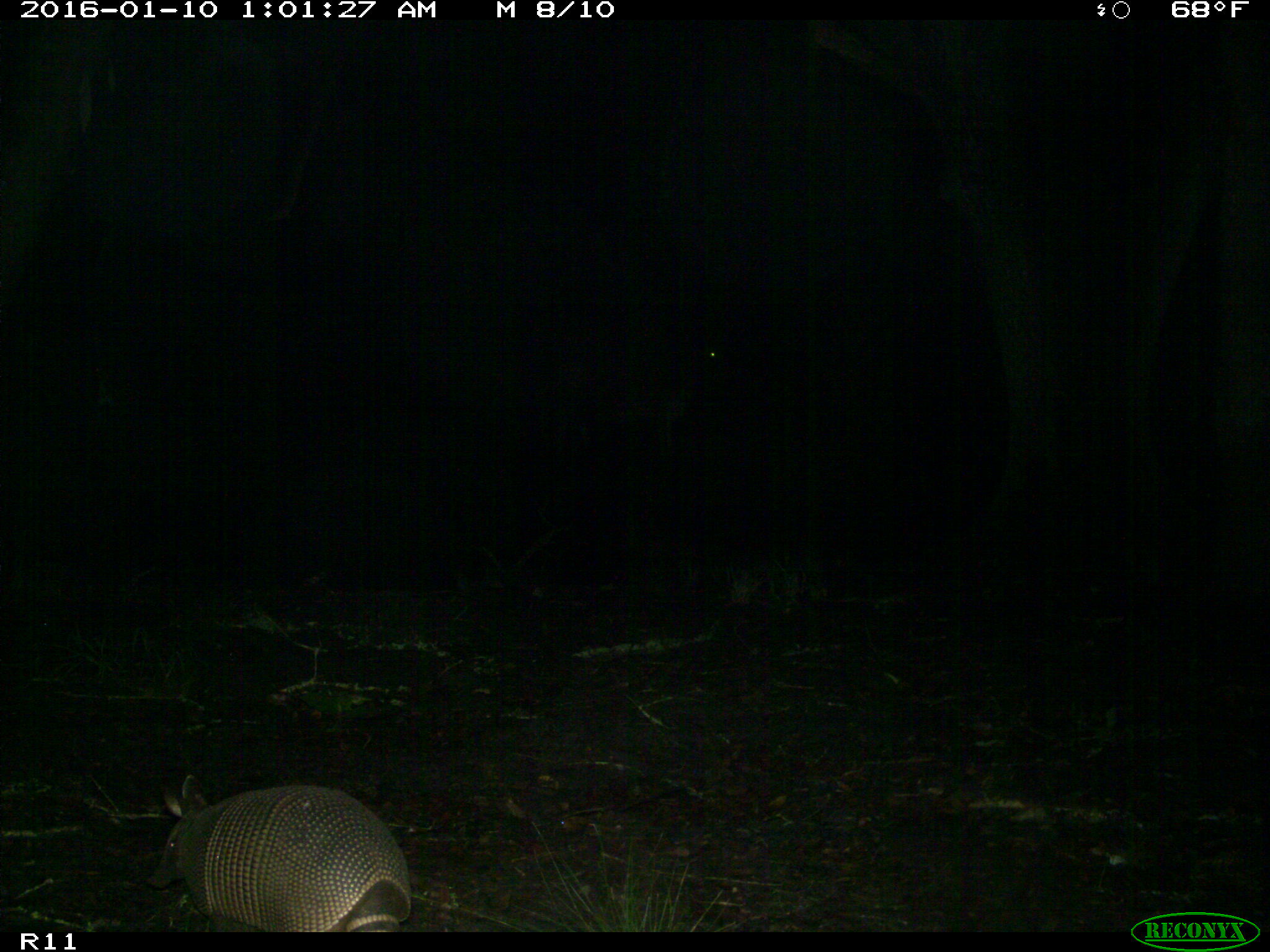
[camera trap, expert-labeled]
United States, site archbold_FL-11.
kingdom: Animalia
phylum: Chordata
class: Mammalia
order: Cingulata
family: Dasypodidae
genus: Dasypus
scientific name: Dasypus novemcinctus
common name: nine-banded armadillo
Dasypus novemcinctus (nine-banded armadillo).